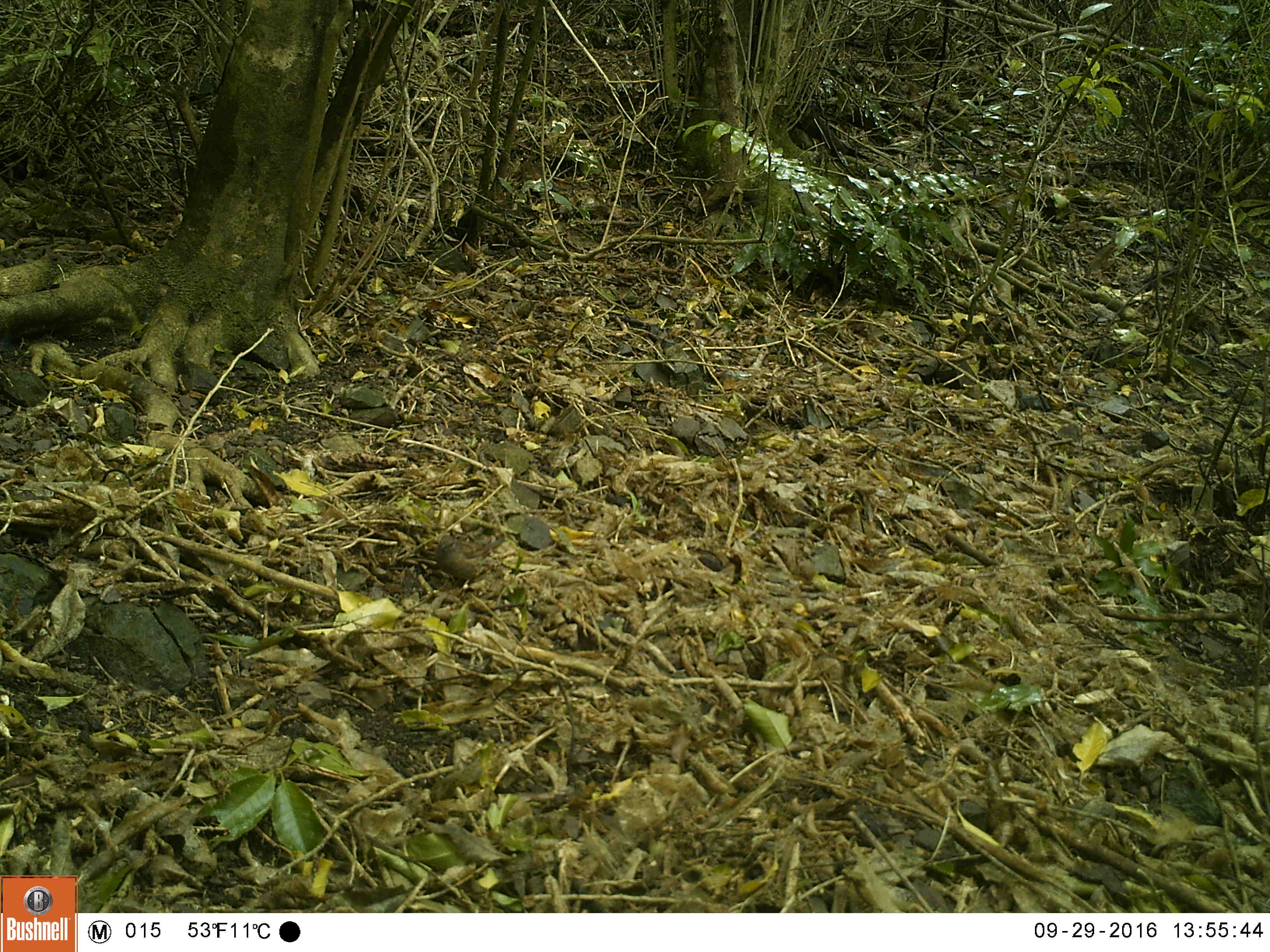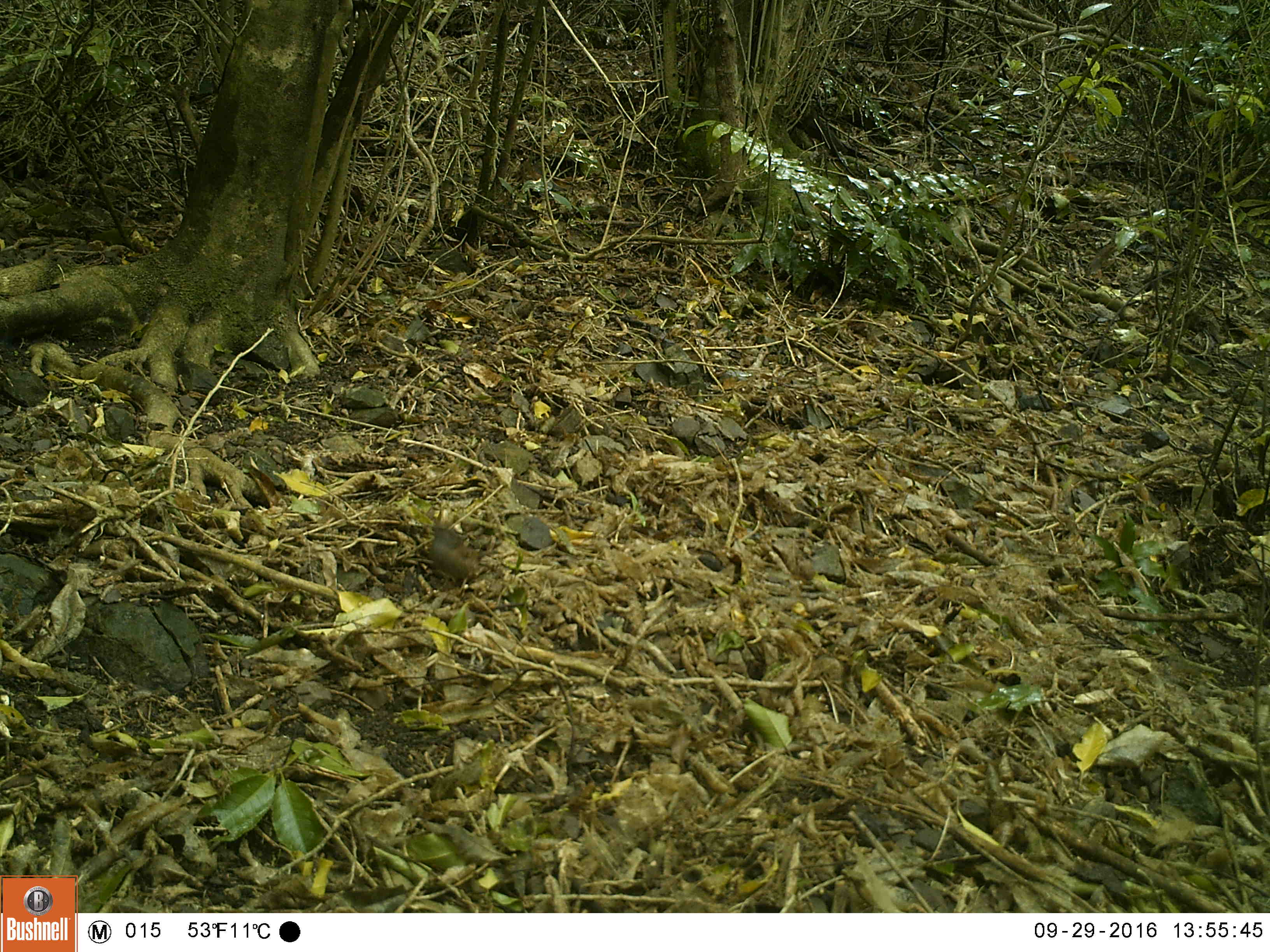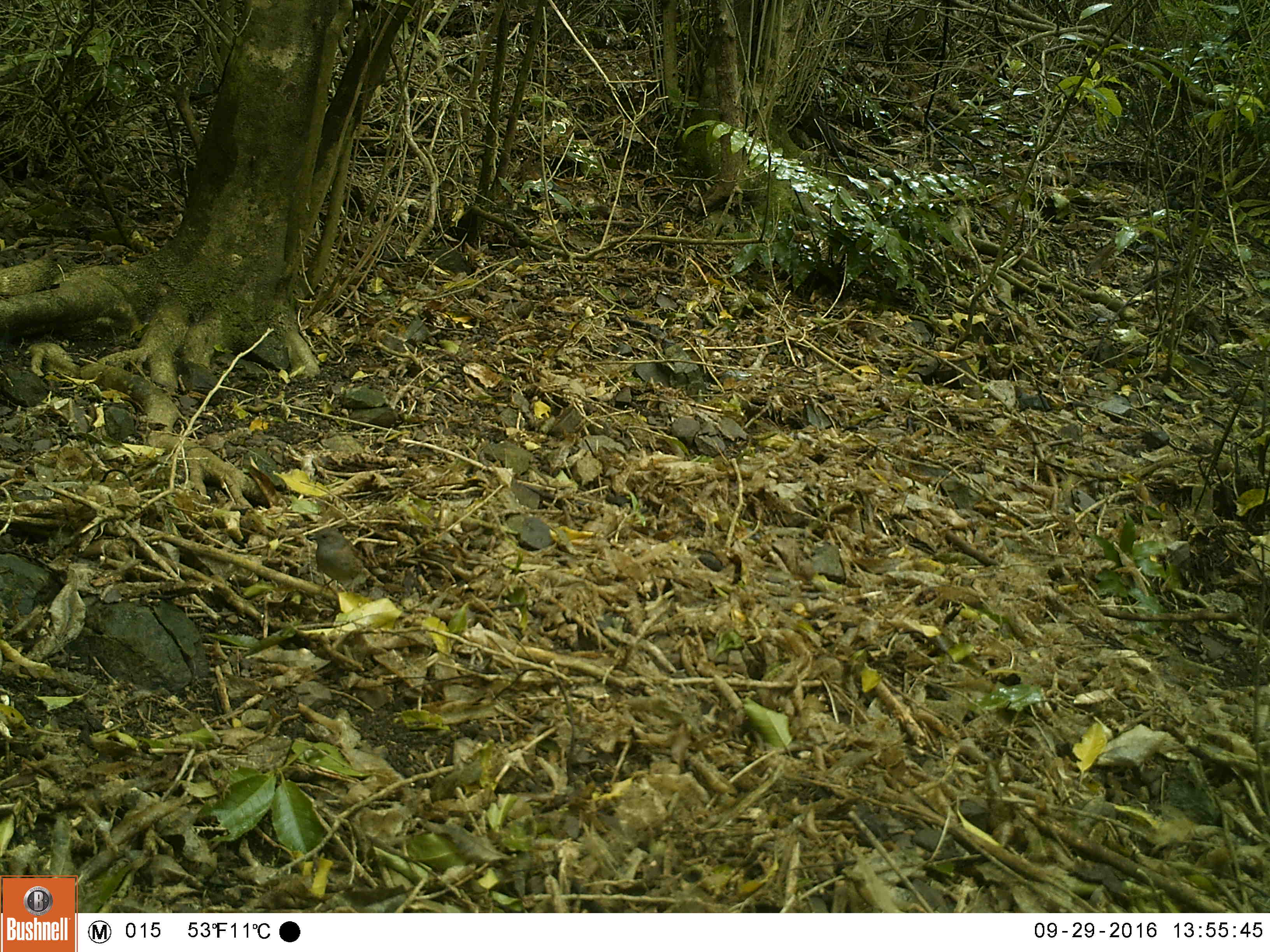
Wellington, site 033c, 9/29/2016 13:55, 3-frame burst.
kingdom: Animalia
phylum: Chordata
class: Aves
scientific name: Aves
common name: bird